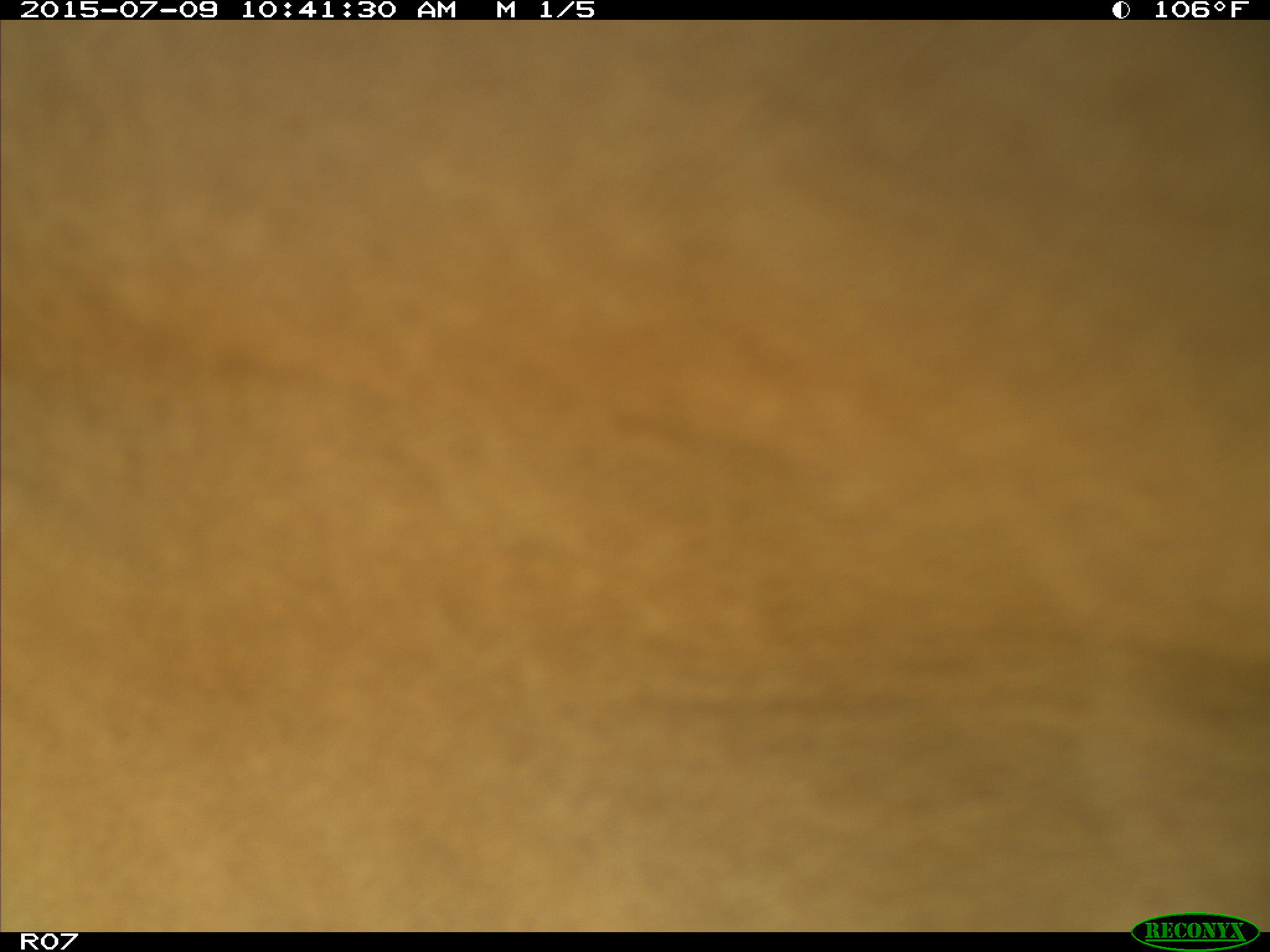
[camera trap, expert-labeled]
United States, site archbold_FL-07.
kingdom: Animalia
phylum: Chordata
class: Mammalia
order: Artiodactyla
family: Bovidae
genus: Bos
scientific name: Bos taurus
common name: domestic cow